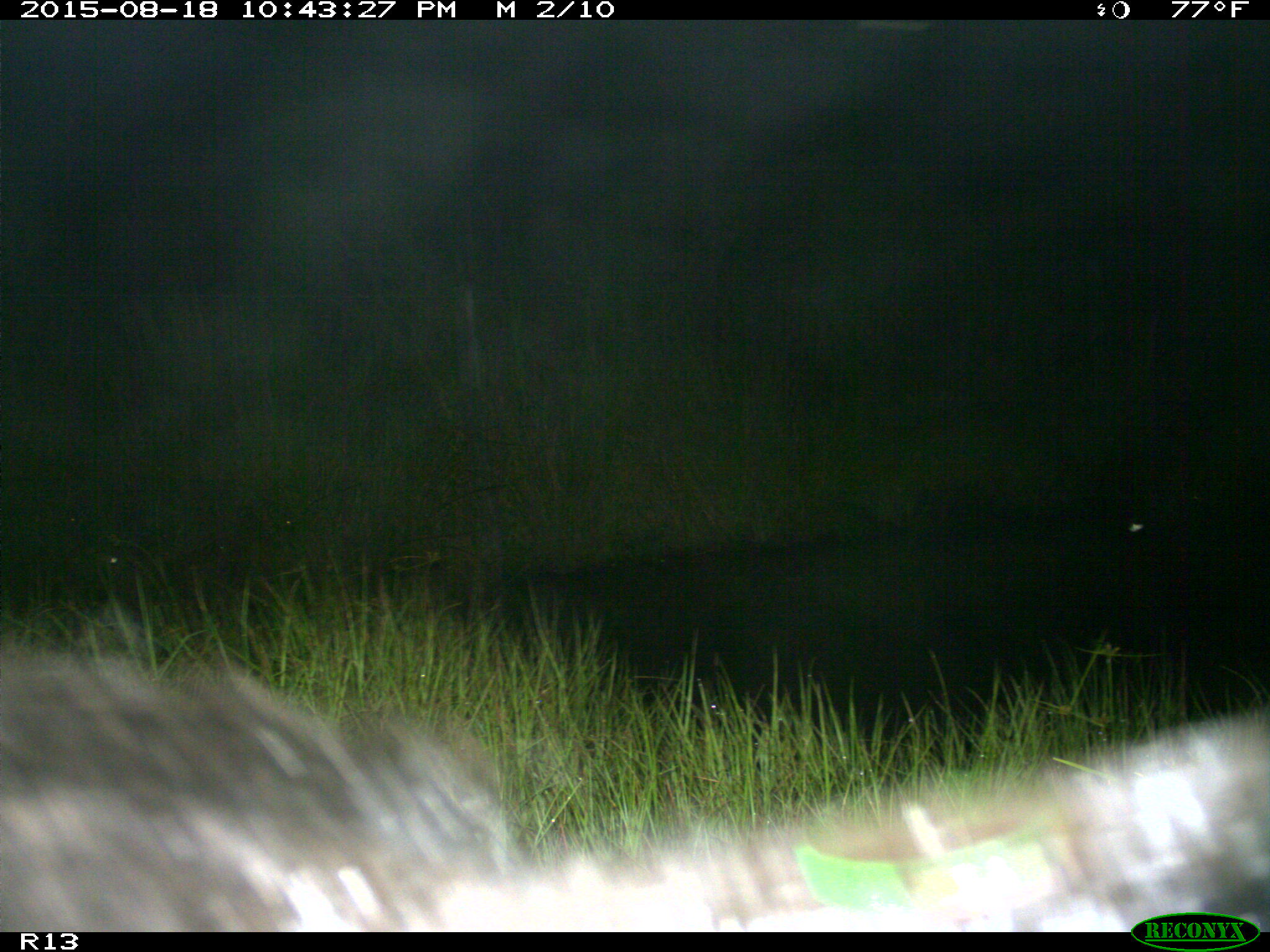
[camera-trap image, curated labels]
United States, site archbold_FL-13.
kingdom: Animalia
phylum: Chordata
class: Mammalia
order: Artiodactyla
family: Suidae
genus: Sus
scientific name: Sus scrofa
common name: wild boar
Sus scrofa (wild boar).